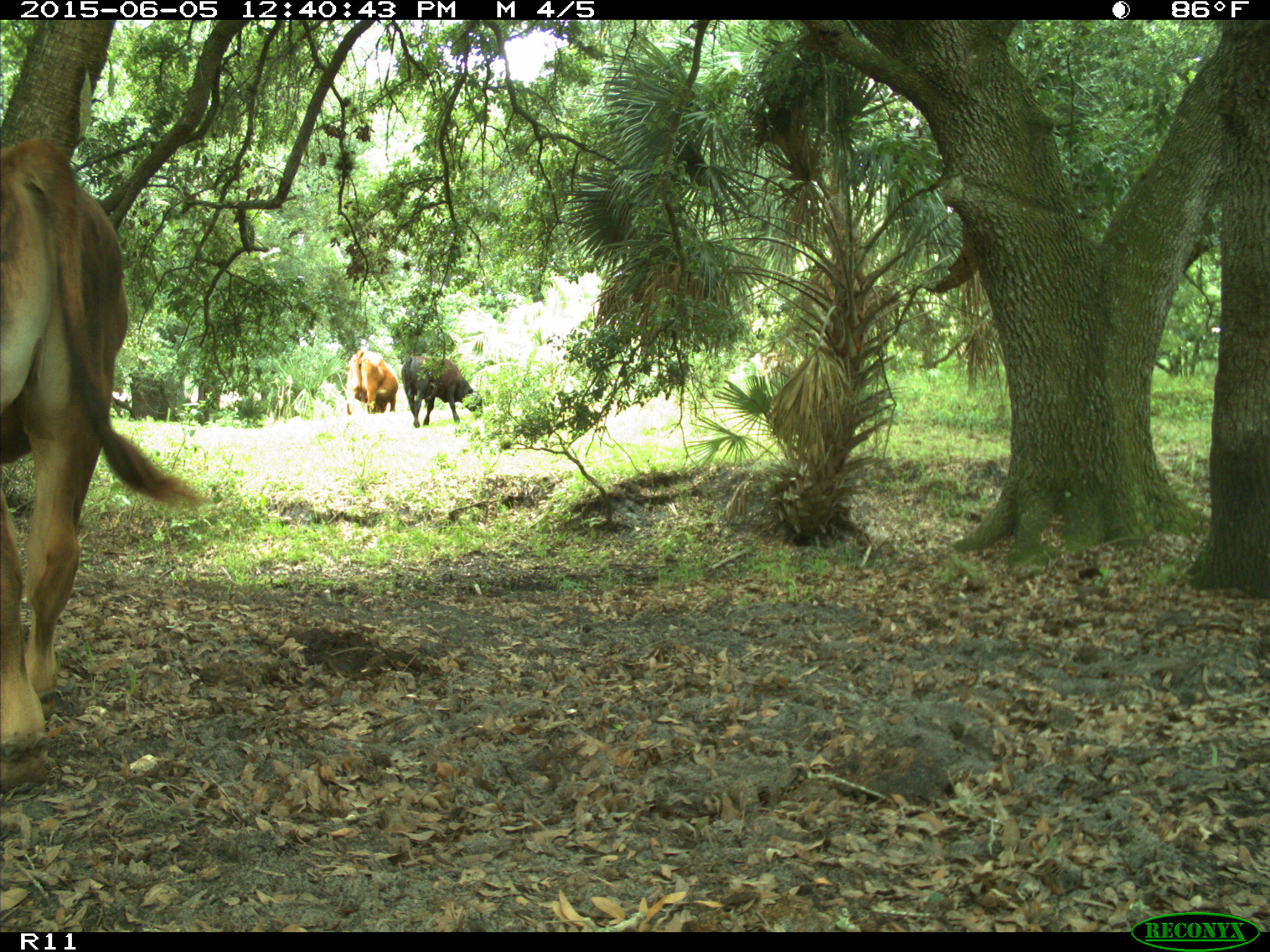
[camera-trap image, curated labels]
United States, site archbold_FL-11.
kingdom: Animalia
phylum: Chordata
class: Mammalia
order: Artiodactyla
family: Bovidae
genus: Bos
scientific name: Bos taurus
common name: domestic cow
Bos taurus (domestic cow).